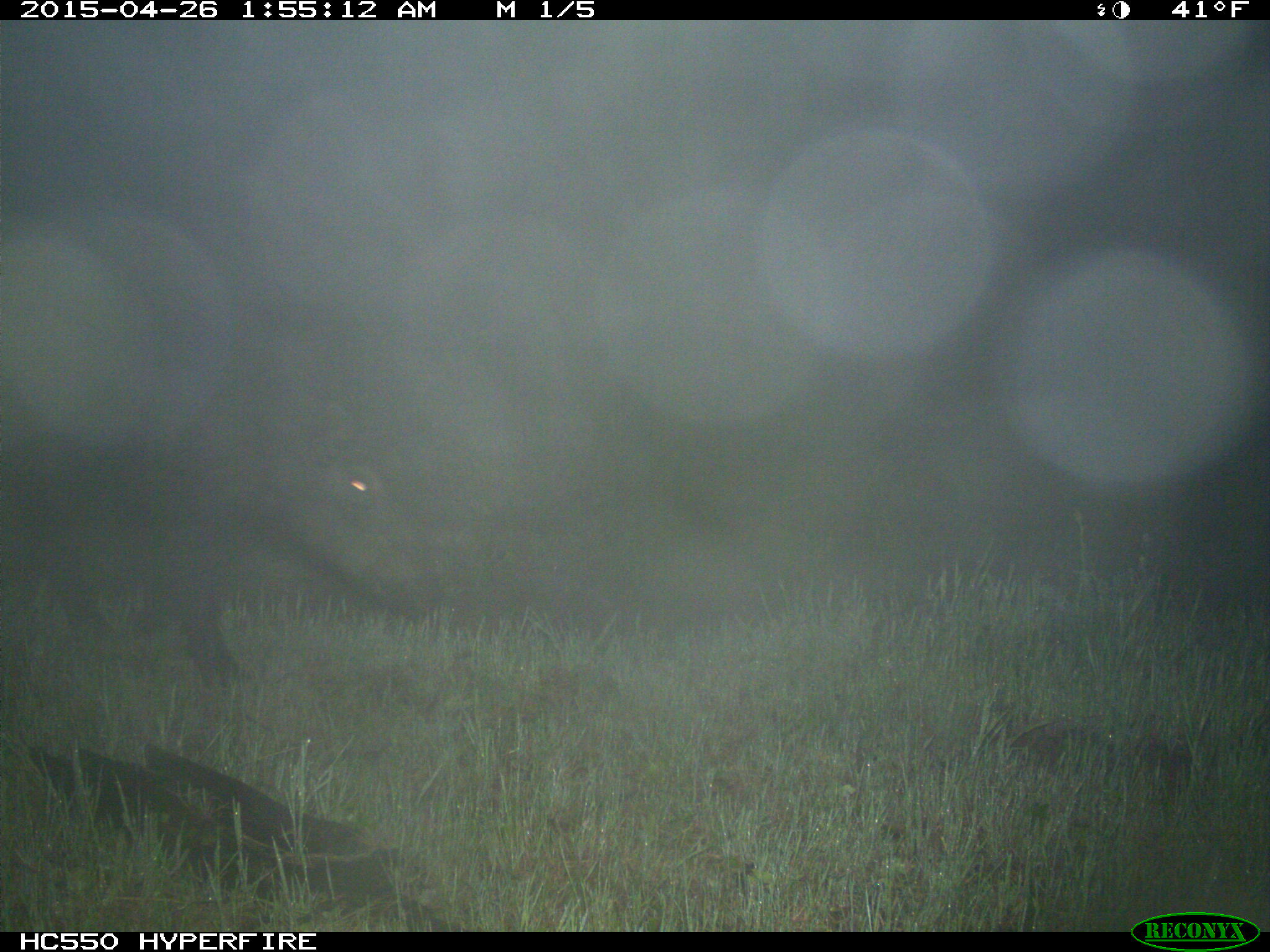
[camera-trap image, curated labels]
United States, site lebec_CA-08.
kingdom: Animalia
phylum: Chordata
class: Mammalia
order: Artiodactyla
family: Suidae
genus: Sus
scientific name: Sus scrofa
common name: wild boar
Sus scrofa (wild boar).